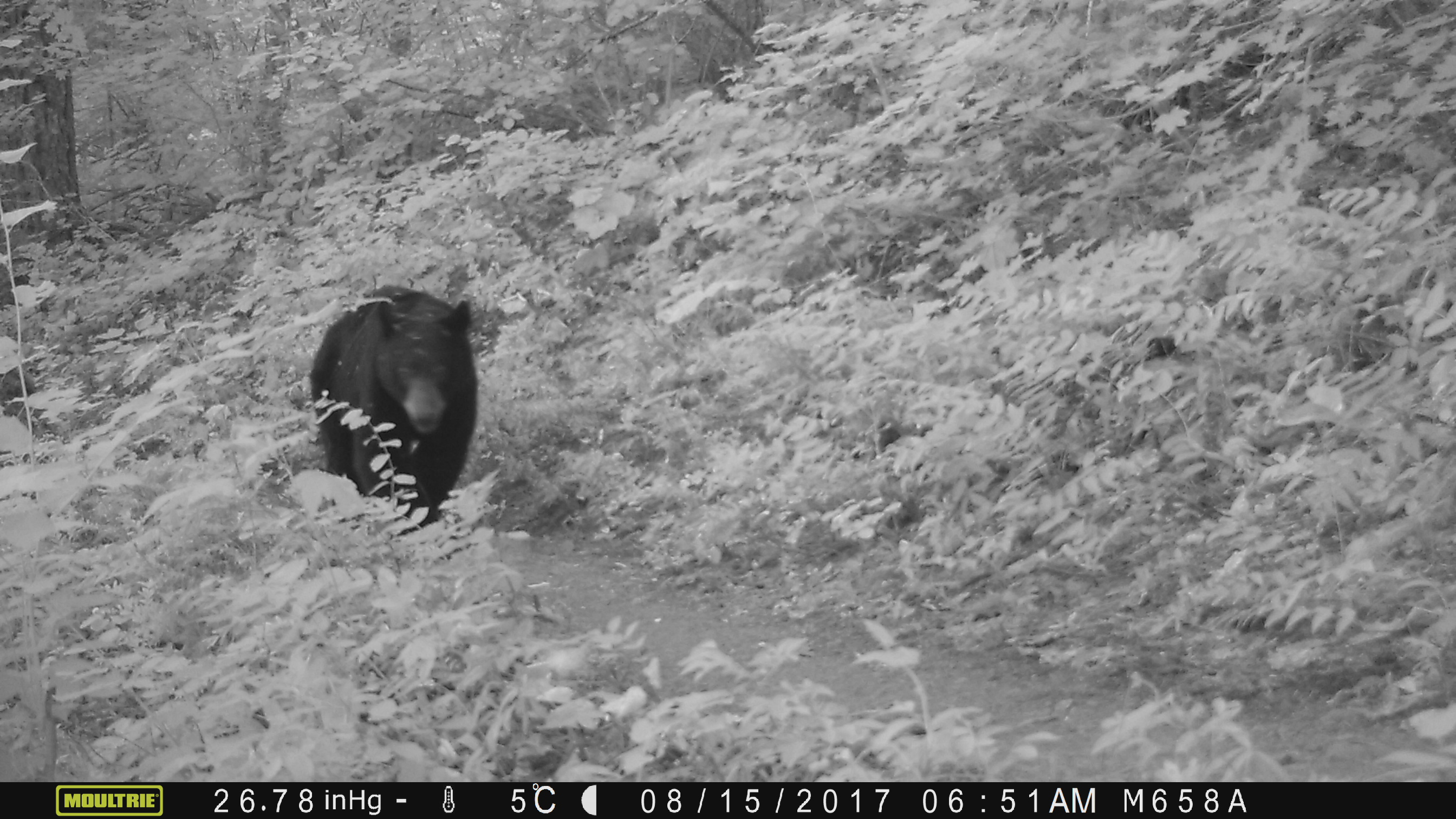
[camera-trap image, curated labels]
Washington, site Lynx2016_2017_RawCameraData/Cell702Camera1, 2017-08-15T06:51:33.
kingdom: Animalia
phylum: Chordata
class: Mammalia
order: Carnivora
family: Ursidae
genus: Ursus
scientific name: Ursus americanus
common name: american black bear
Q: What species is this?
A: Ursus americanus (american black bear).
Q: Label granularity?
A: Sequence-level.